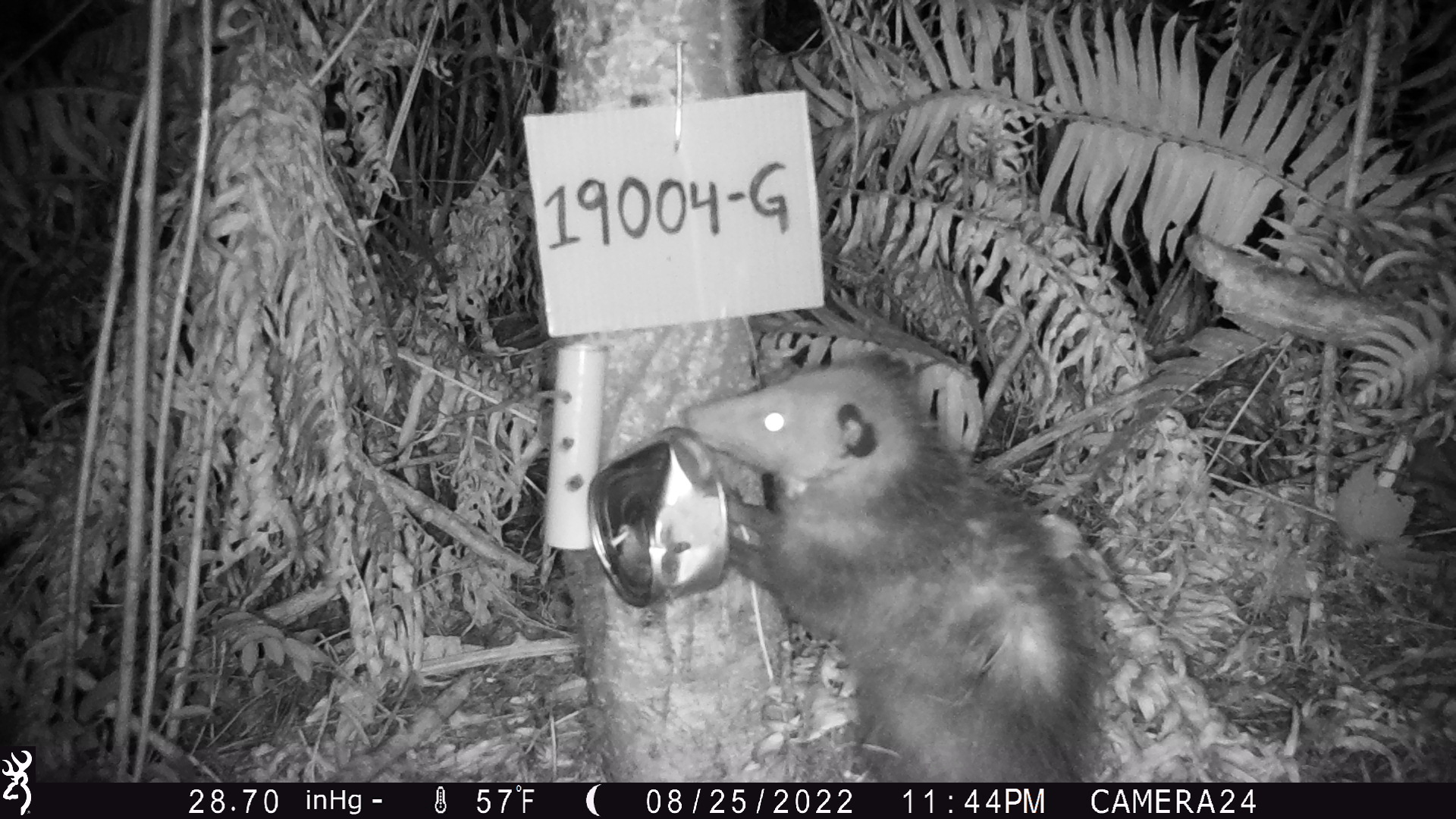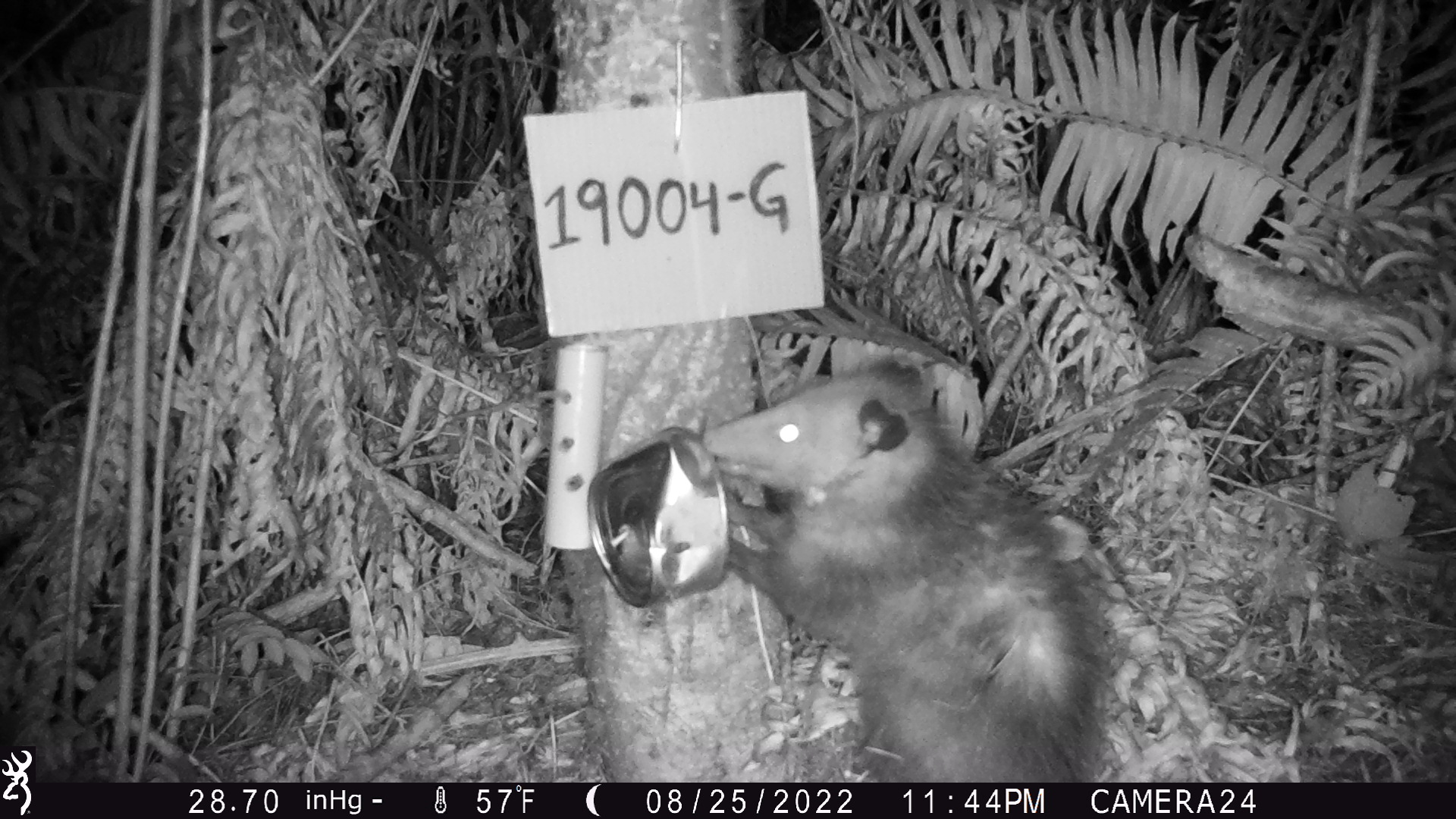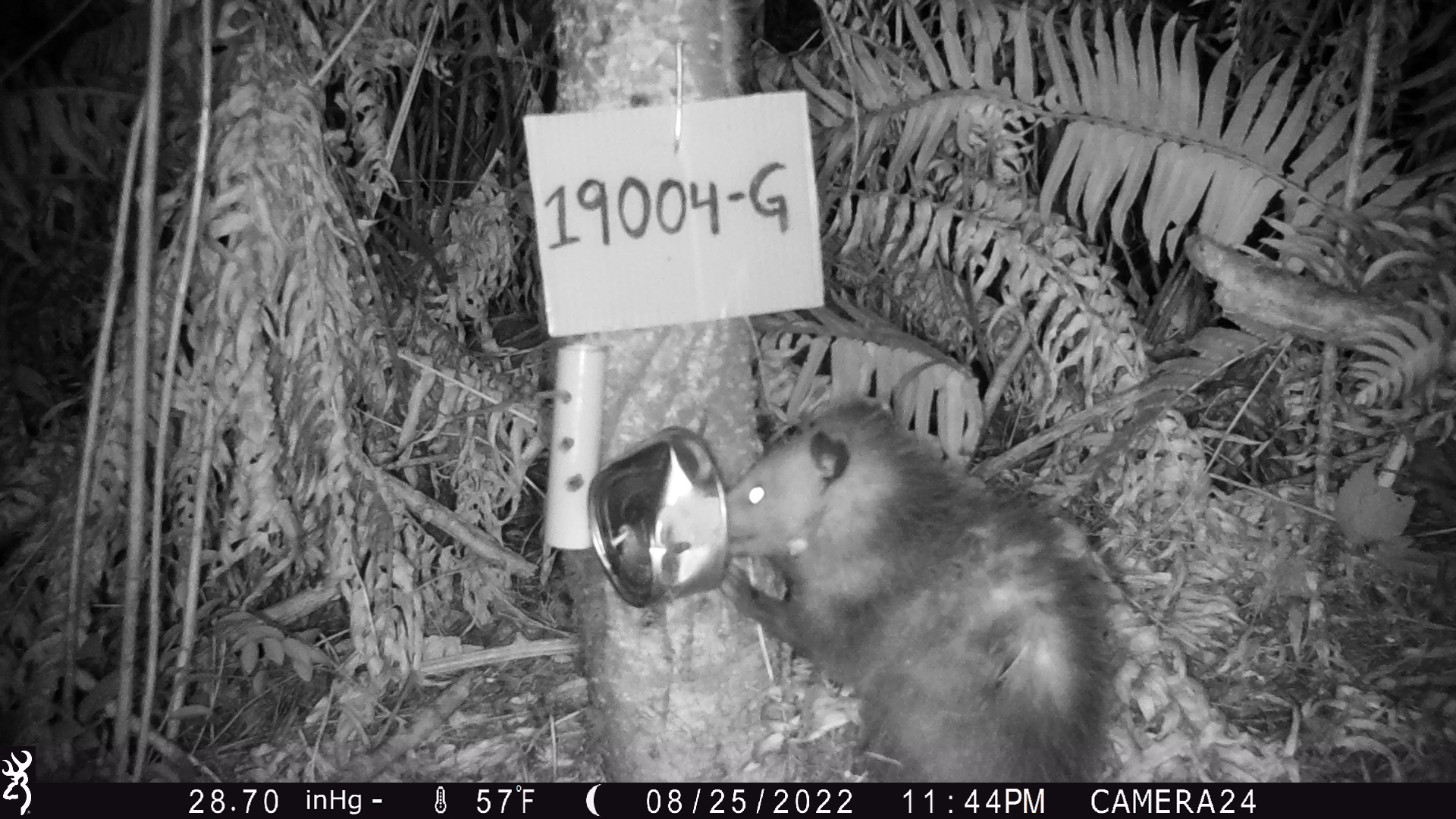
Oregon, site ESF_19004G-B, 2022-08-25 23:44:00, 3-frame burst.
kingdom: Animalia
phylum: Chordata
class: Mammalia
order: Didelphimorphia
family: Didelphidae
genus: Didelphis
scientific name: Didelphis virginiana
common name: virginia opossum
Virginia opossum (Didelphis virginiana).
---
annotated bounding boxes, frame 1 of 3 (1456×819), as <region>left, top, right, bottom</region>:
virginia opossum: <region>649, 341, 1105, 775</region>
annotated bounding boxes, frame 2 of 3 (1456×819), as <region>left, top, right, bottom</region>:
virginia opossum: <region>687, 332, 1129, 779</region>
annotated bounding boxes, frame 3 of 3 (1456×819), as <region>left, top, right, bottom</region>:
virginia opossum: <region>649, 366, 1130, 782</region>